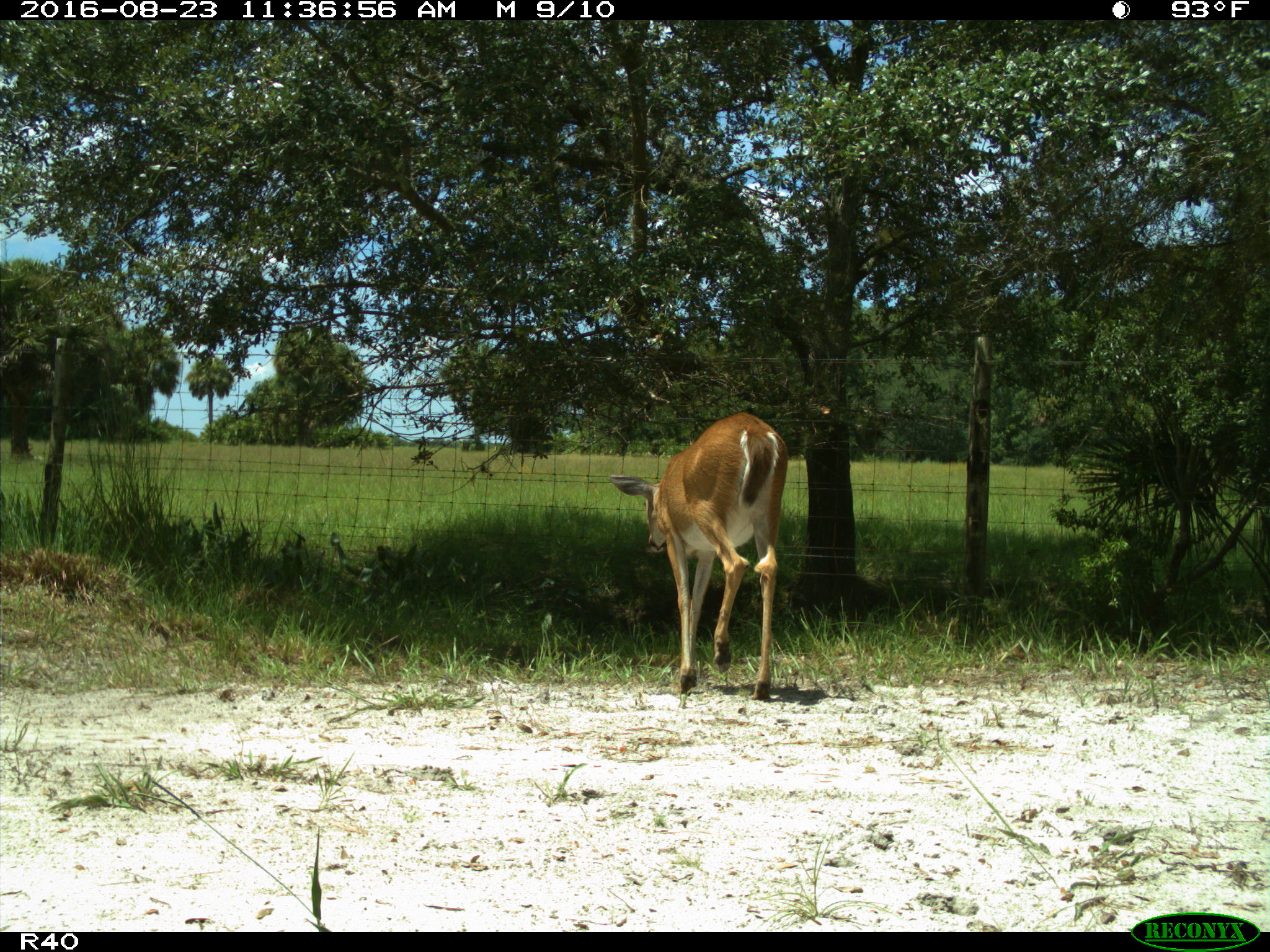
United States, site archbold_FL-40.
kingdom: Animalia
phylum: Chordata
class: Mammalia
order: Artiodactyla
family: Cervidae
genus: Odocoileus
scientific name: Odocoileus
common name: deer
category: unidentified deer